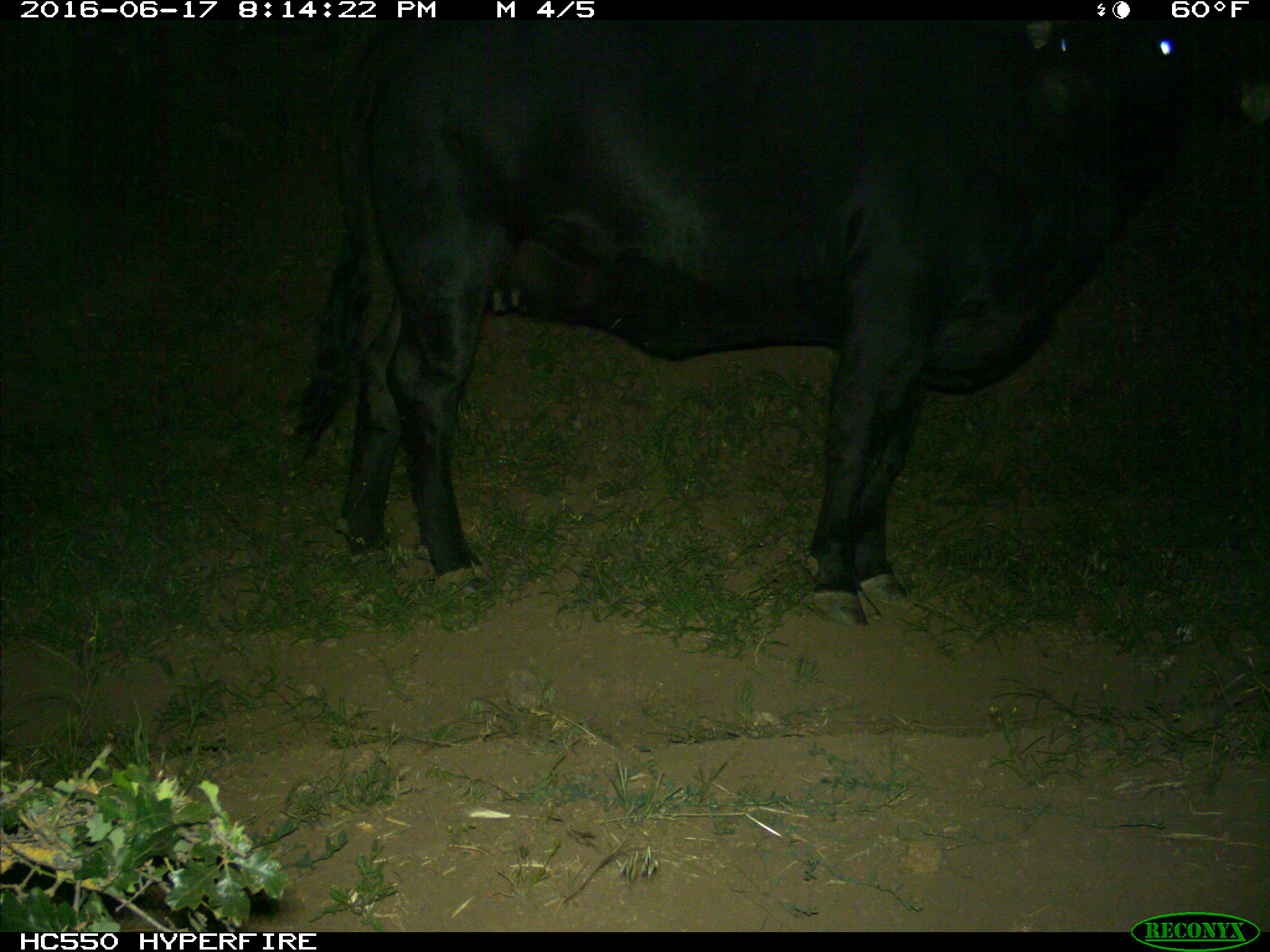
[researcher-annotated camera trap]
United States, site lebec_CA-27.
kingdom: Animalia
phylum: Chordata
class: Mammalia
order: Artiodactyla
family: Bovidae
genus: Bos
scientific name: Bos taurus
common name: domestic cow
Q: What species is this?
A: Bos taurus (domestic cow).